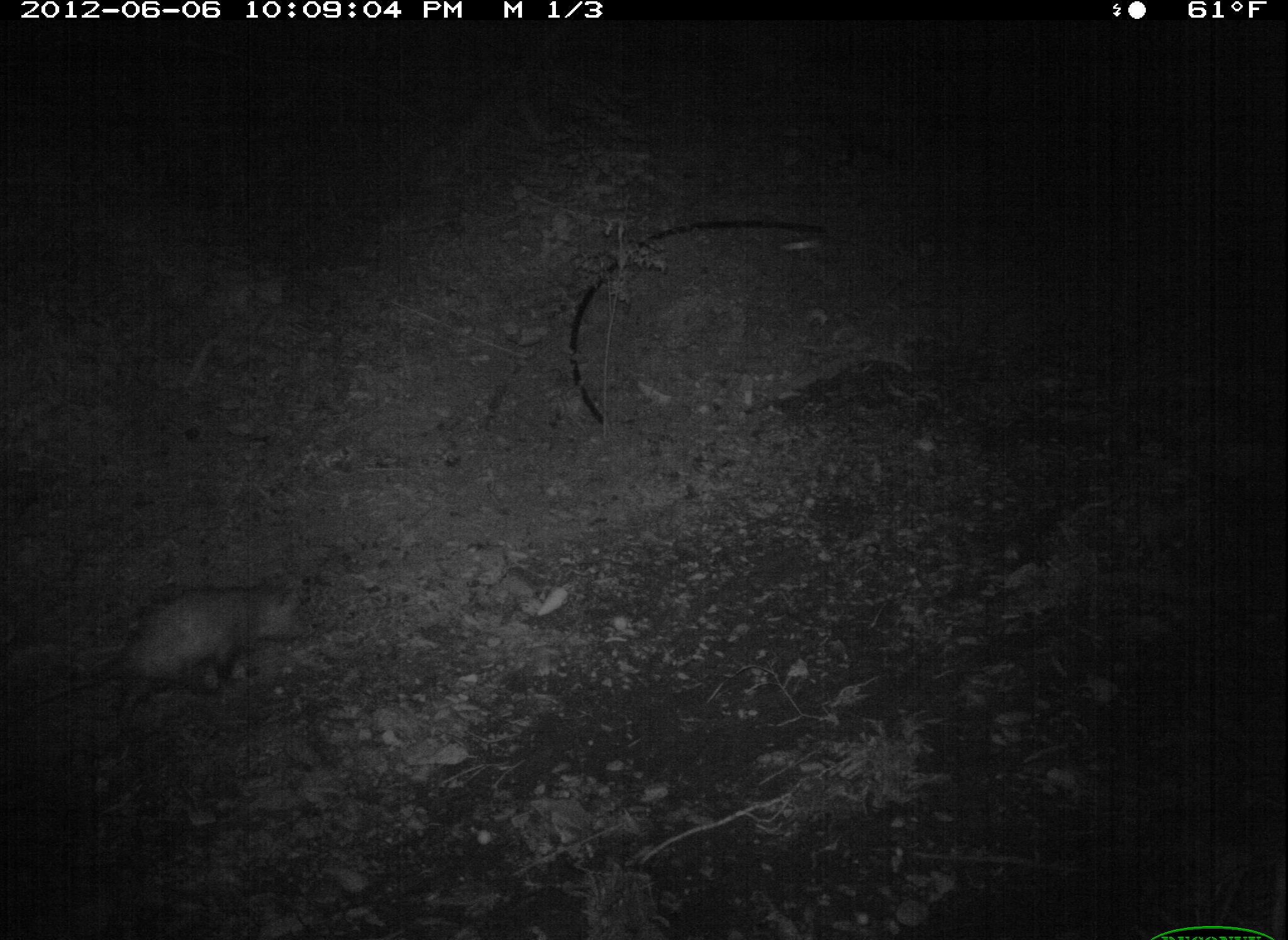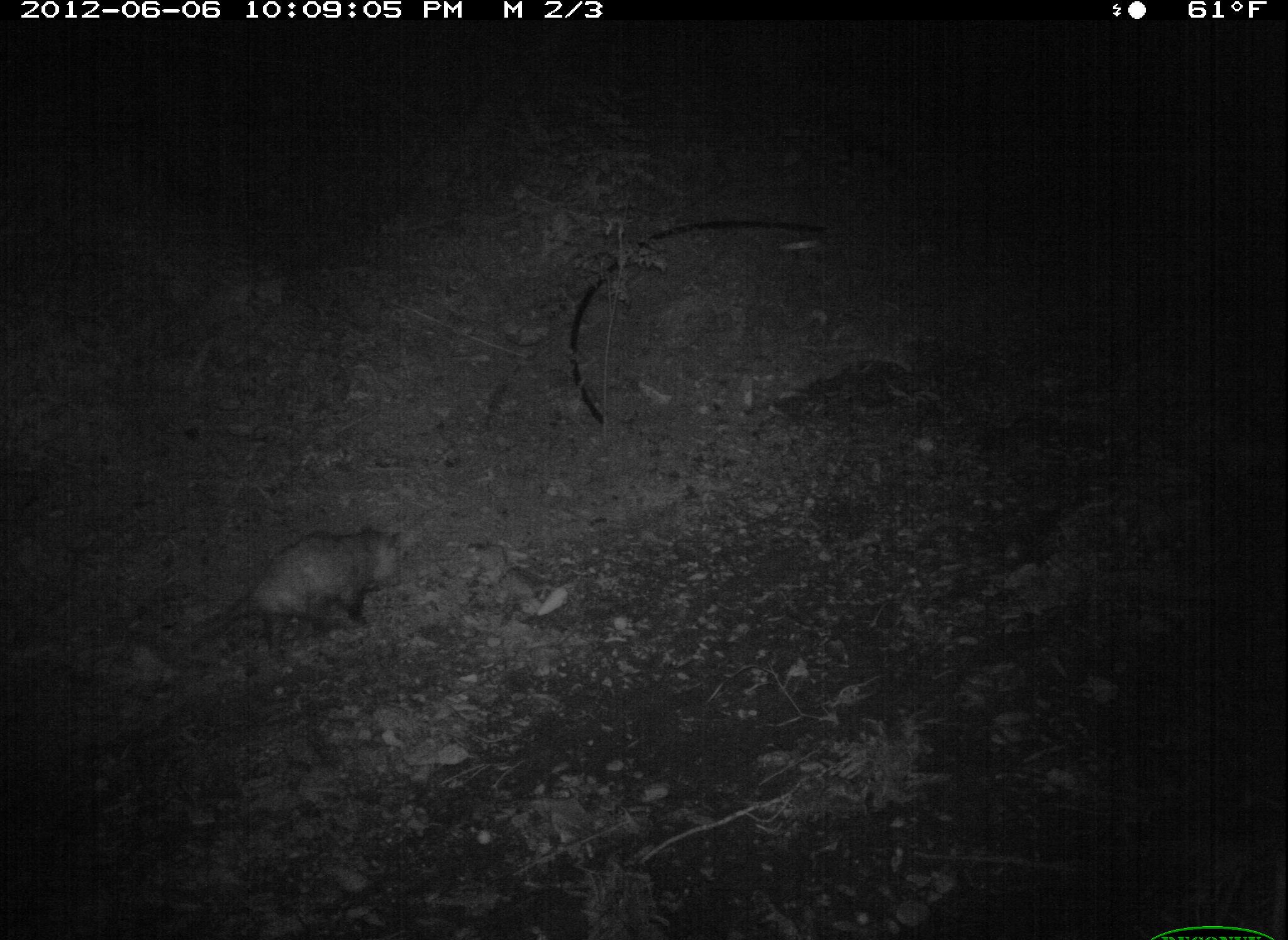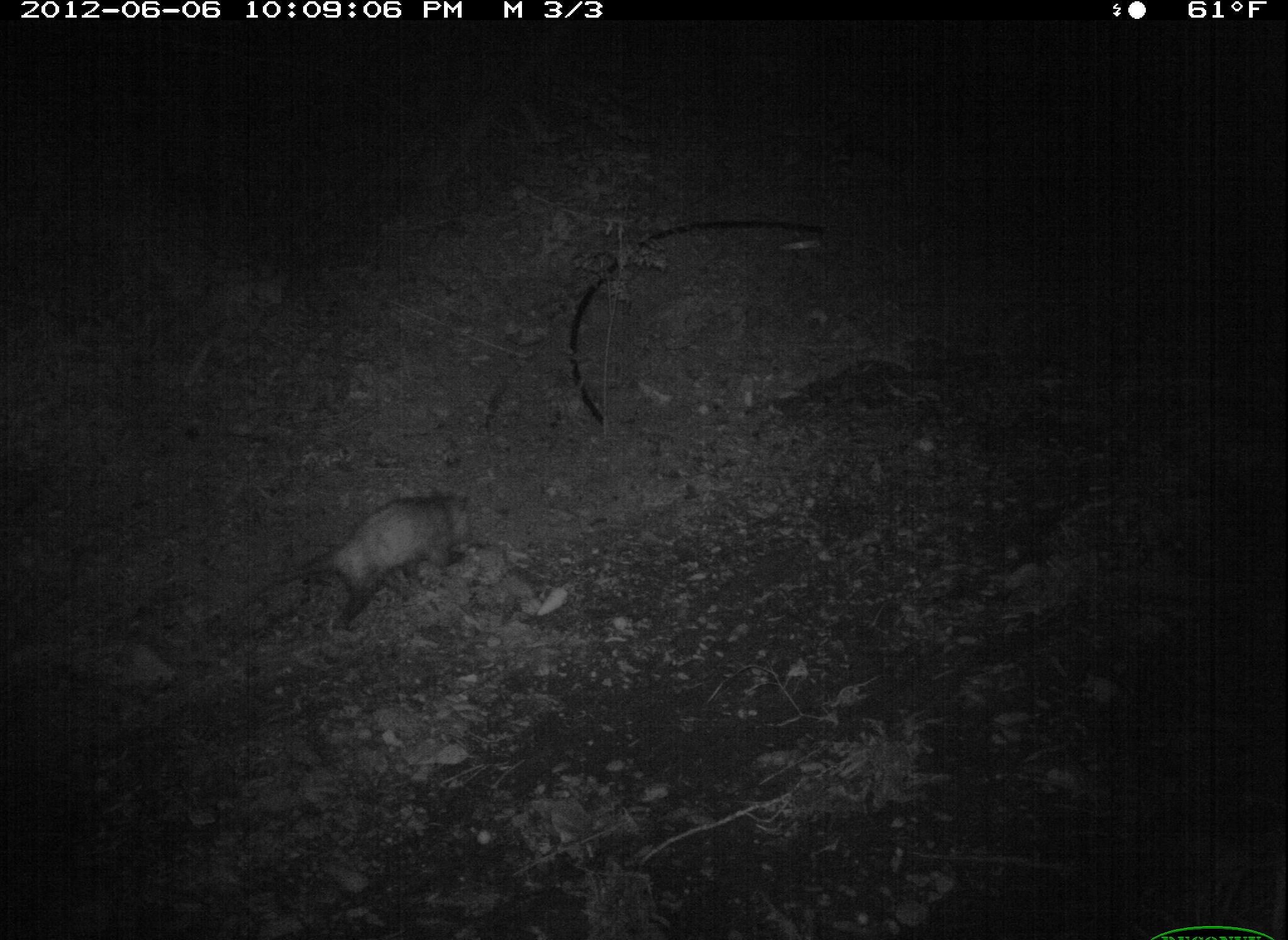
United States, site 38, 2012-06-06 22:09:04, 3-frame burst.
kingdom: Animalia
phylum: Chordata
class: Mammalia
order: Didelphimorphia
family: Didelphidae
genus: Didelphis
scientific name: Didelphis virginiana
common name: virginia opossum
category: opossum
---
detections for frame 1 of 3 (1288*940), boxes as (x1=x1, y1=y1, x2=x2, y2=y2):
opossum: (x1=58, y1=573, x2=335, y2=719)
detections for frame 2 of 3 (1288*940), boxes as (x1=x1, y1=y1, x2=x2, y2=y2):
opossum: (x1=143, y1=514, x2=427, y2=694)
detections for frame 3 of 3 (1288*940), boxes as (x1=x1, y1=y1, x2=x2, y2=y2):
opossum: (x1=269, y1=485, x2=488, y2=636)